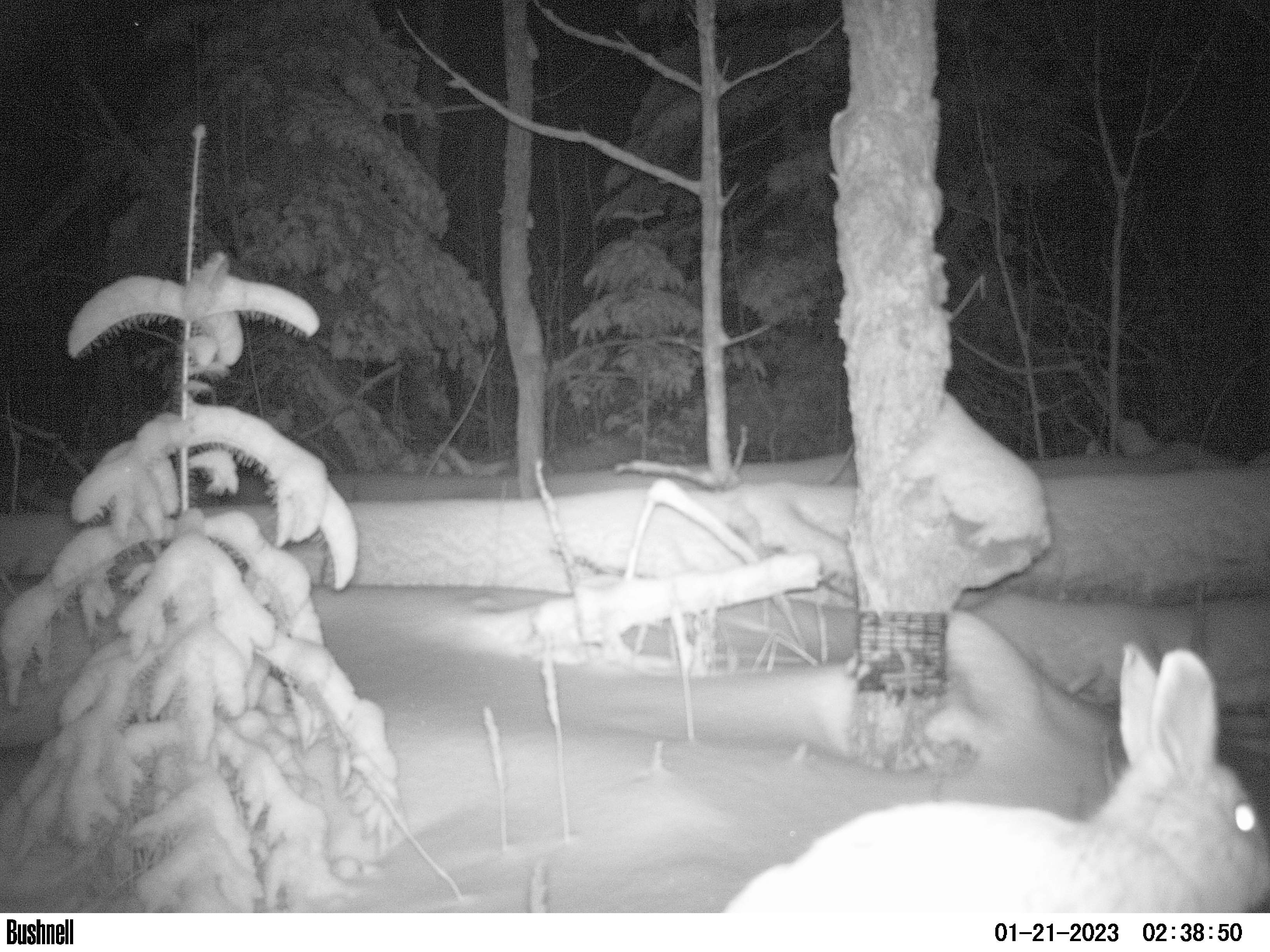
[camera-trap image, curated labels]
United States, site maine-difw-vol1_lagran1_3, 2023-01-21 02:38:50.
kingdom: Animalia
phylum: Chordata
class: Mammalia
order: Lagomorpha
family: Leporidae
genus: Lepus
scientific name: Lepus americanus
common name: snowshoe hare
Snowshoe hare (Lepus americanus).